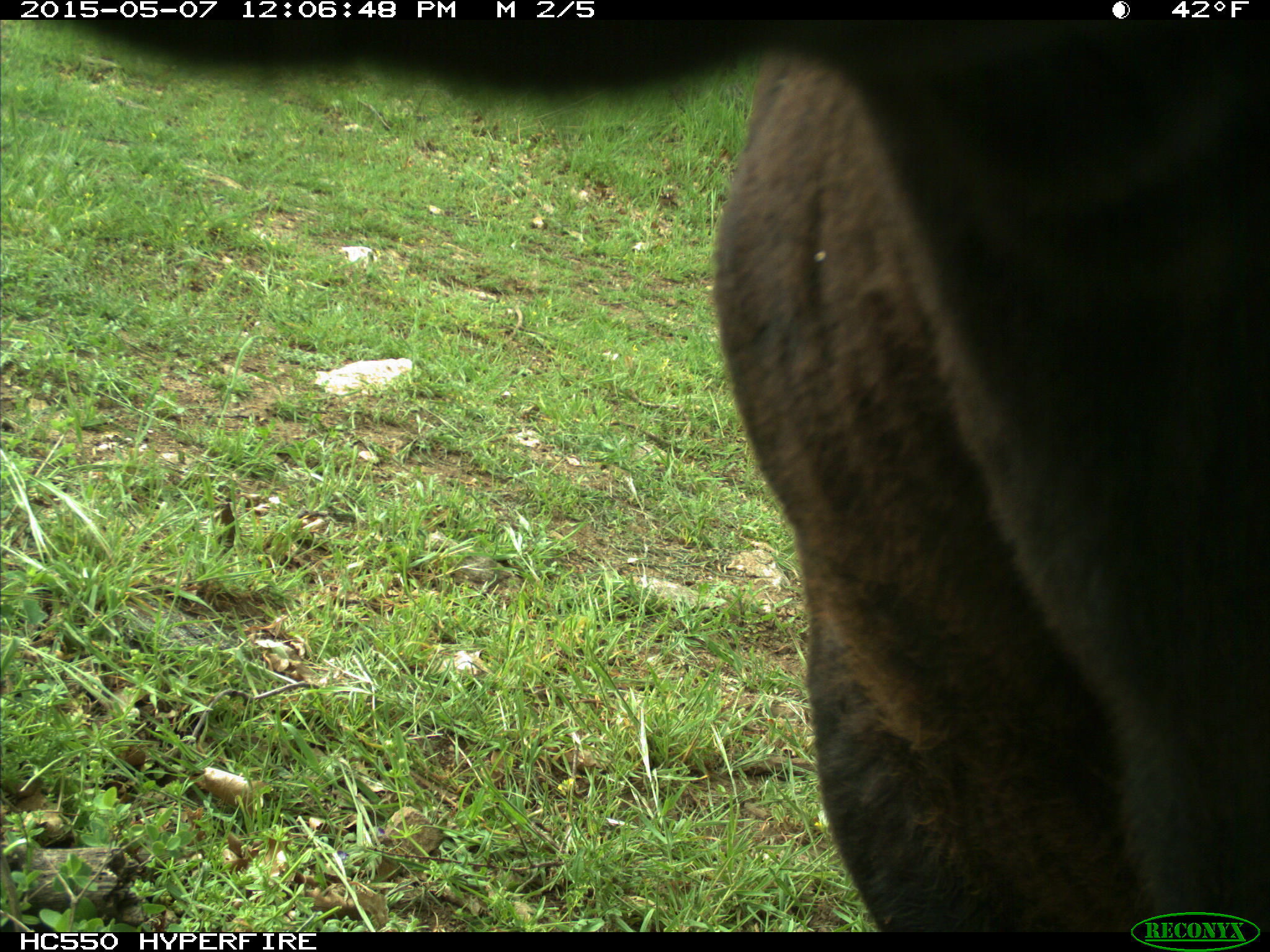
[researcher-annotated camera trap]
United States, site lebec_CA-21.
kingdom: Animalia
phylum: Chordata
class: Mammalia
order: Artiodactyla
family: Bovidae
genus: Bos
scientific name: Bos taurus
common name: domestic cow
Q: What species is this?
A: Bos taurus (domestic cow).